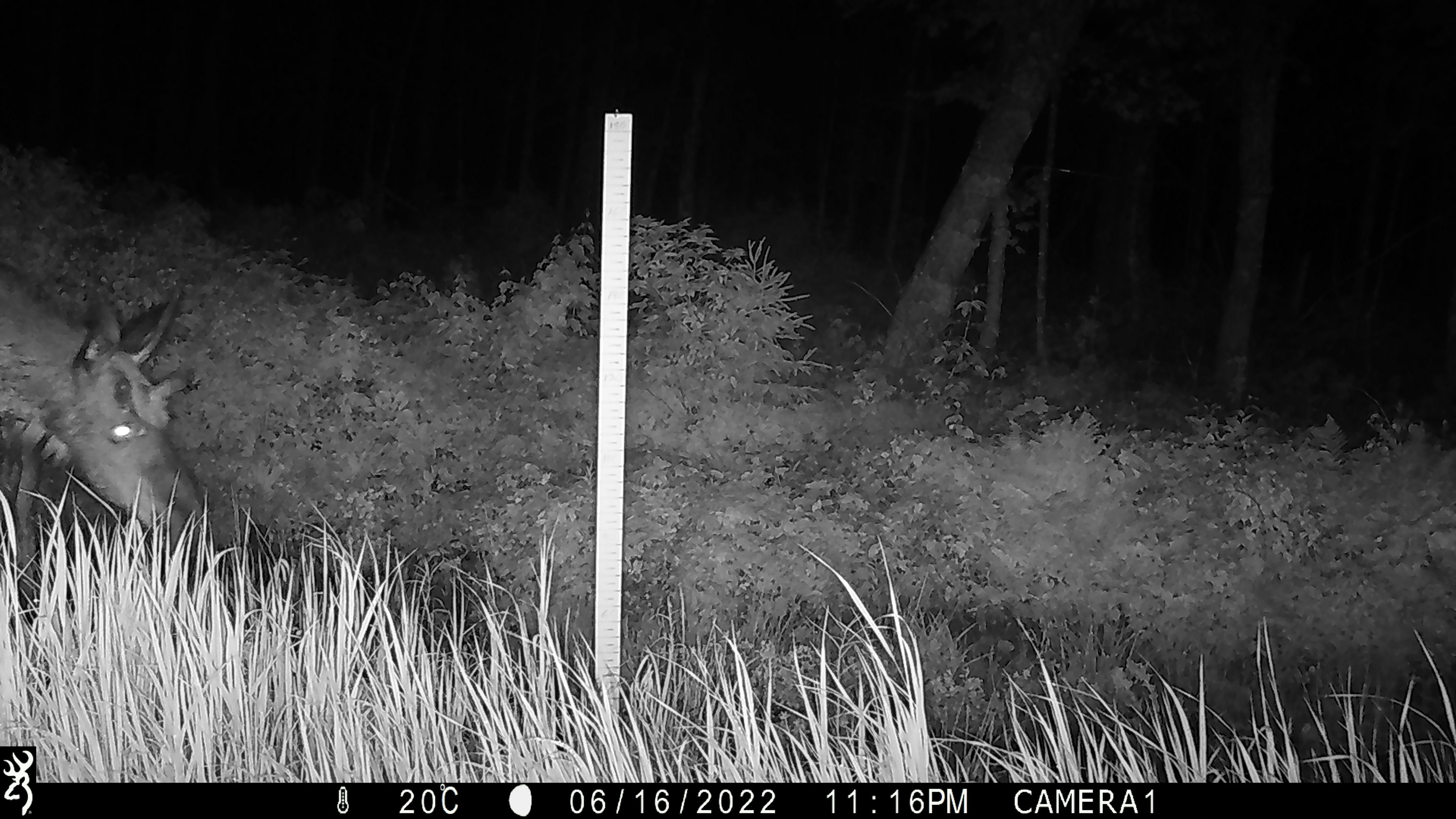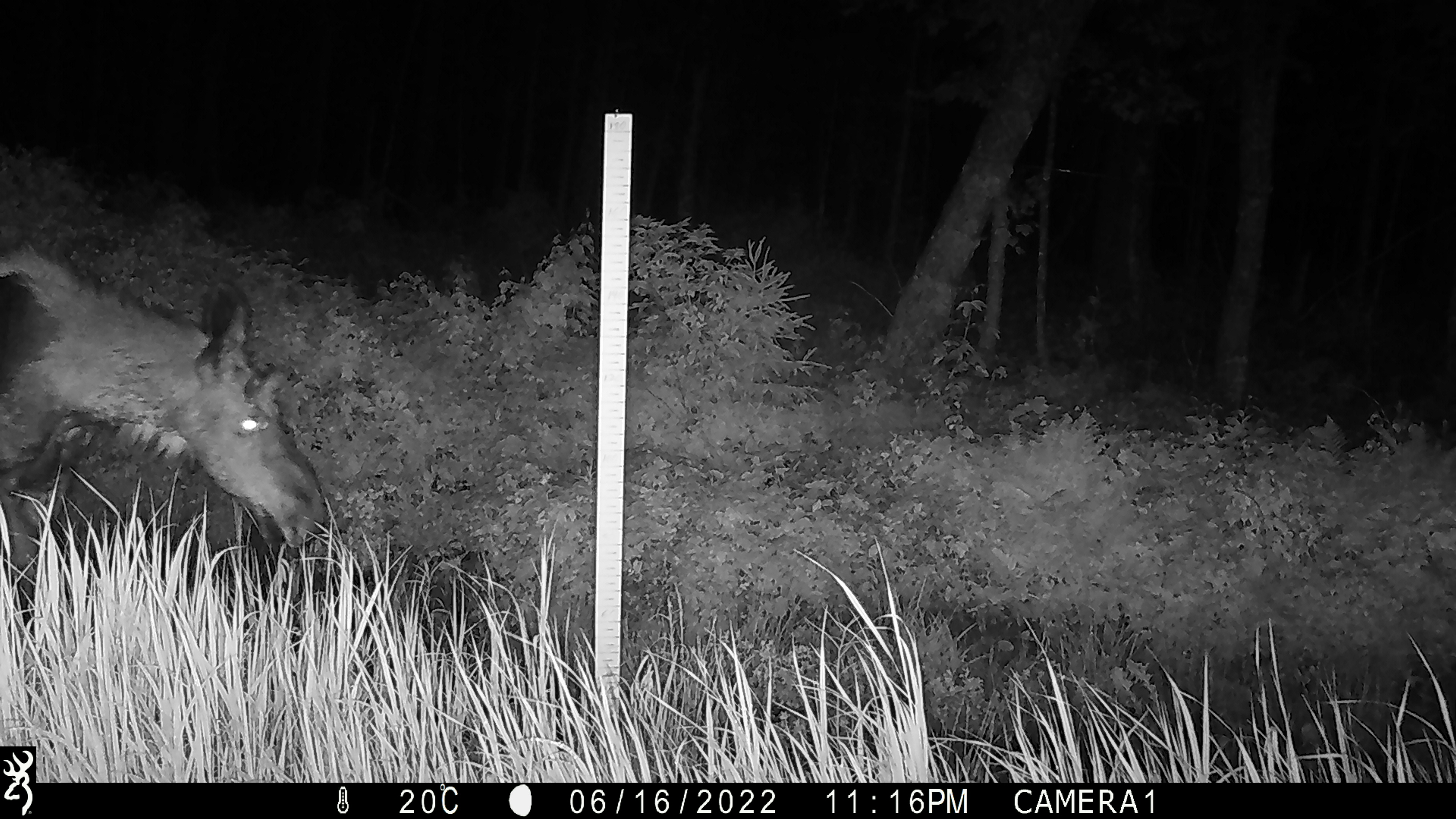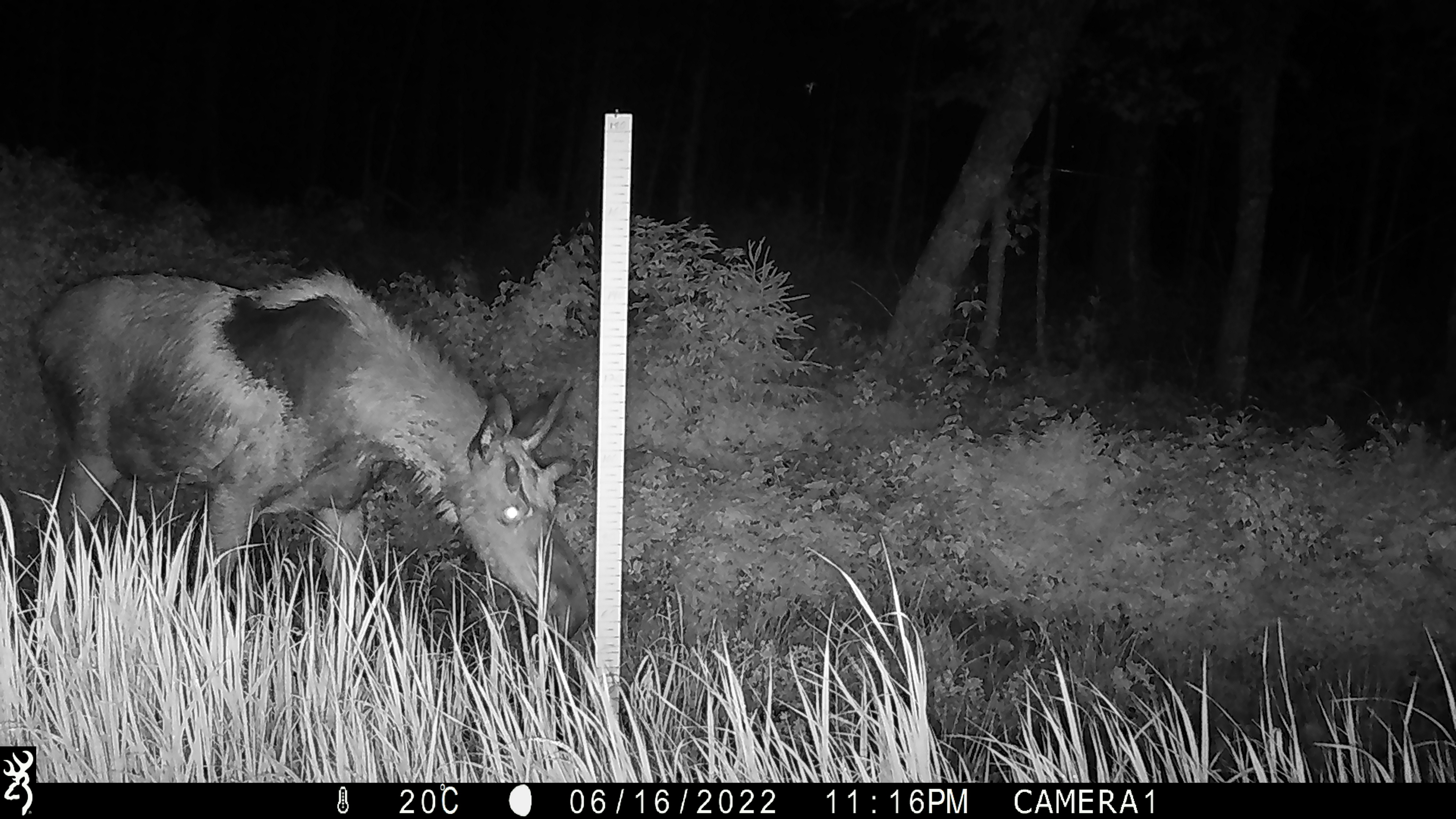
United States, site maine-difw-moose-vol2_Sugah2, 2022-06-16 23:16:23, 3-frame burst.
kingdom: Animalia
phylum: Chordata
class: Mammalia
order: Artiodactyla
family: Cervidae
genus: Alces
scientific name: Alces alces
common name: moose